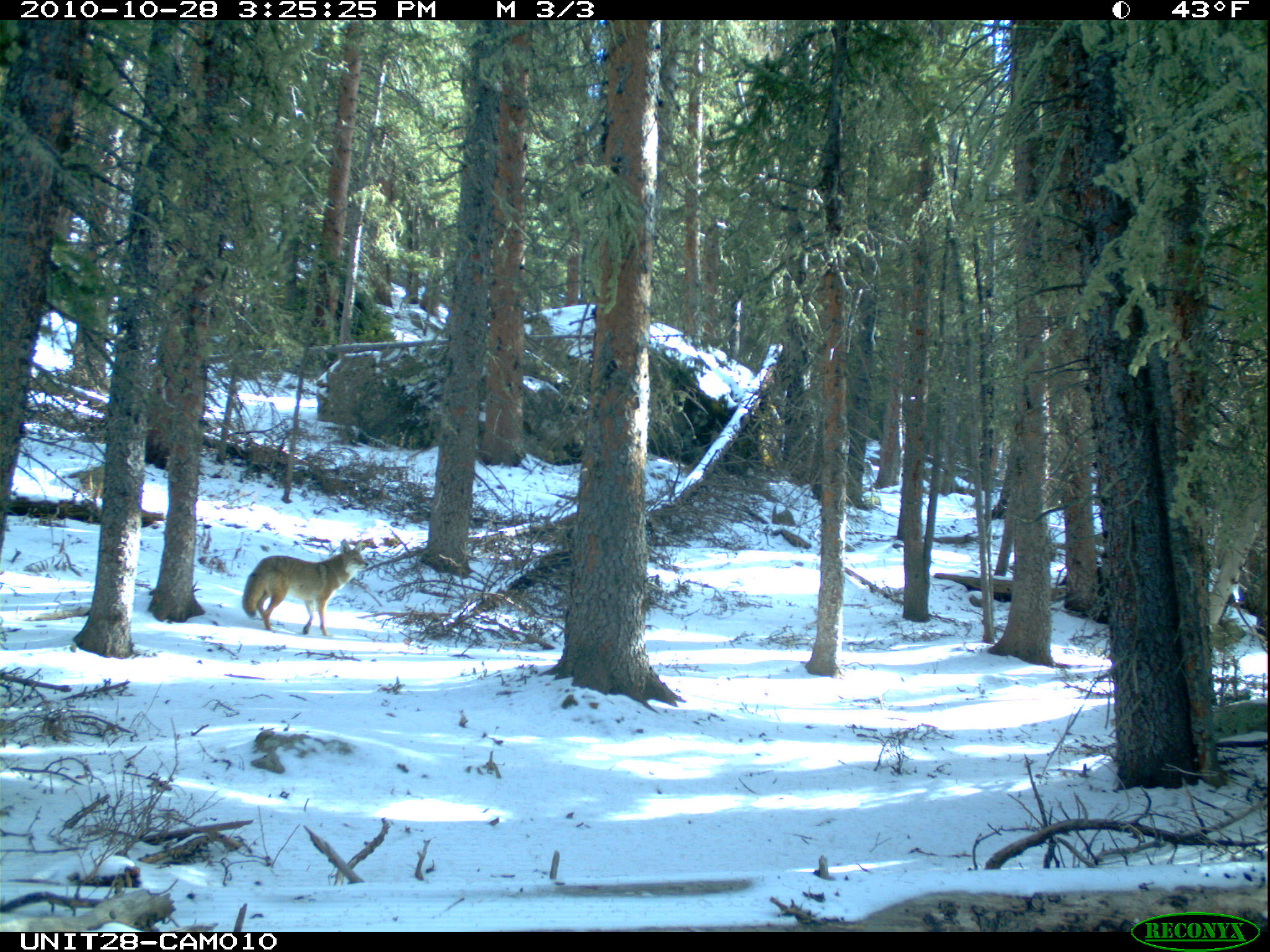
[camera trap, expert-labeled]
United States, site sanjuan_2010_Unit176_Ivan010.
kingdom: Animalia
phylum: Chordata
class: Mammalia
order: Carnivora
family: Canidae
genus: Canis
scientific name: Canis latrans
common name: coyote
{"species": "Canis latrans (coyote)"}